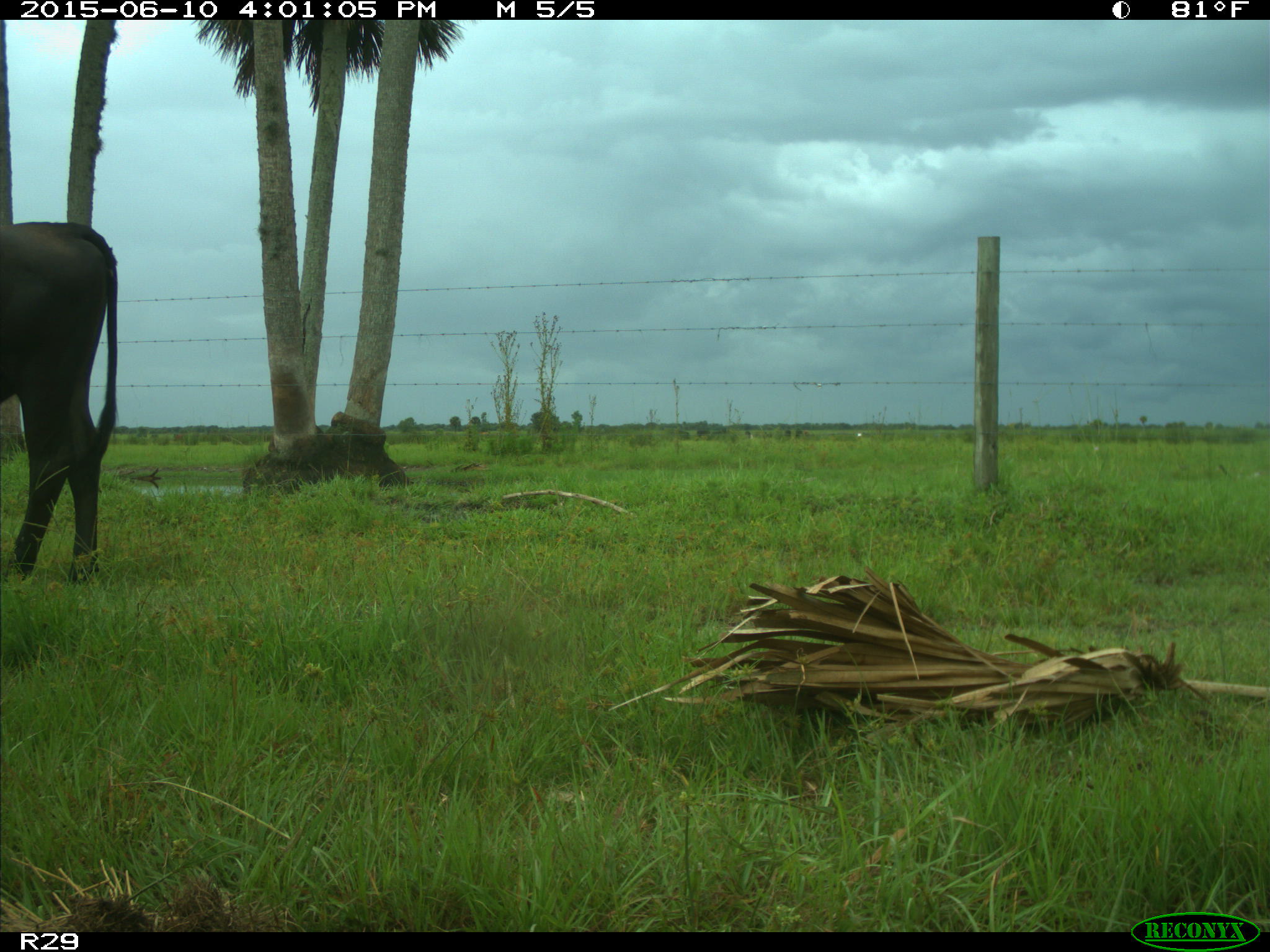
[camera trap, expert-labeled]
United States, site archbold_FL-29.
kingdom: Animalia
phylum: Chordata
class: Mammalia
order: Artiodactyla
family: Bovidae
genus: Bos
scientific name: Bos taurus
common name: domestic cow